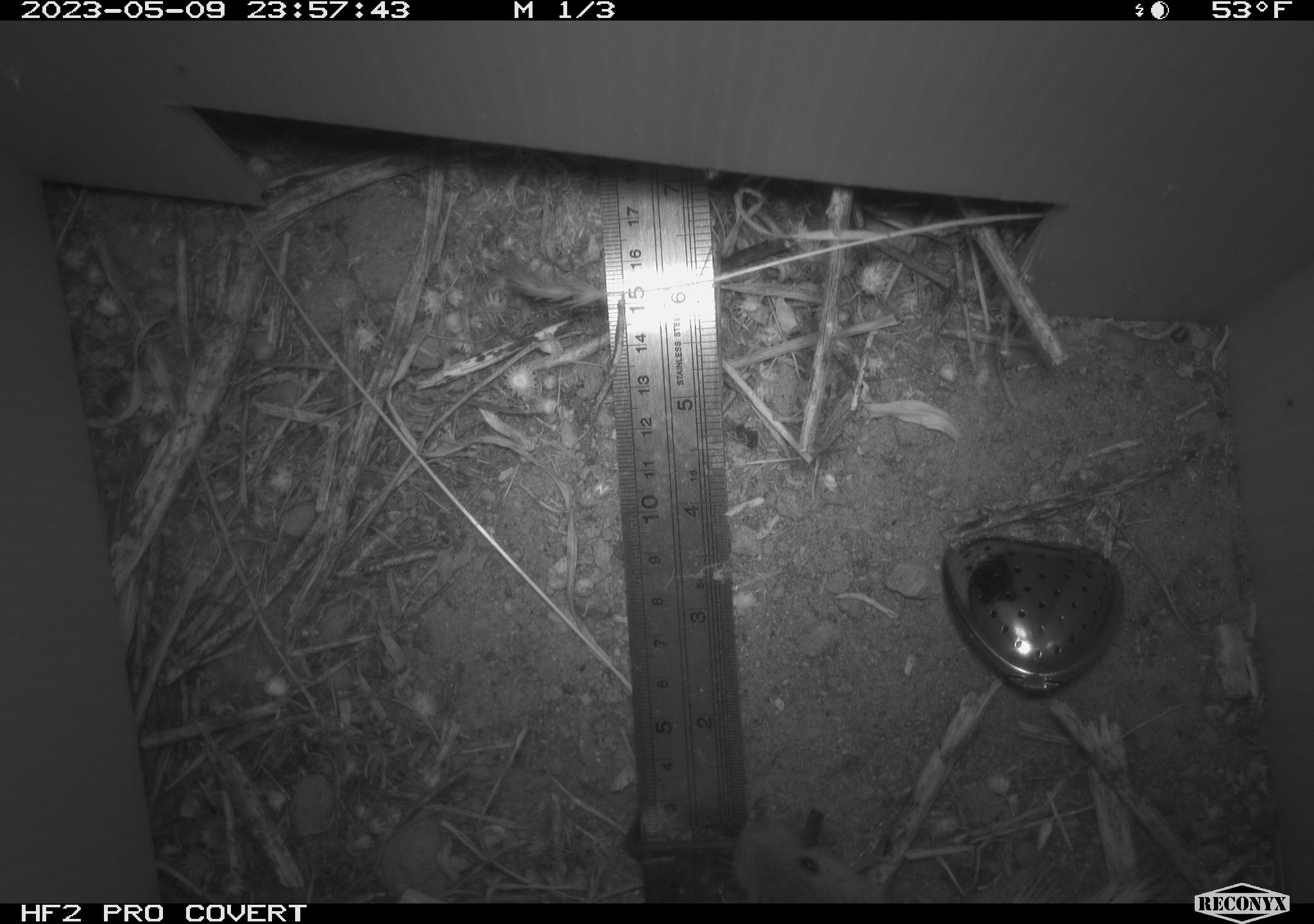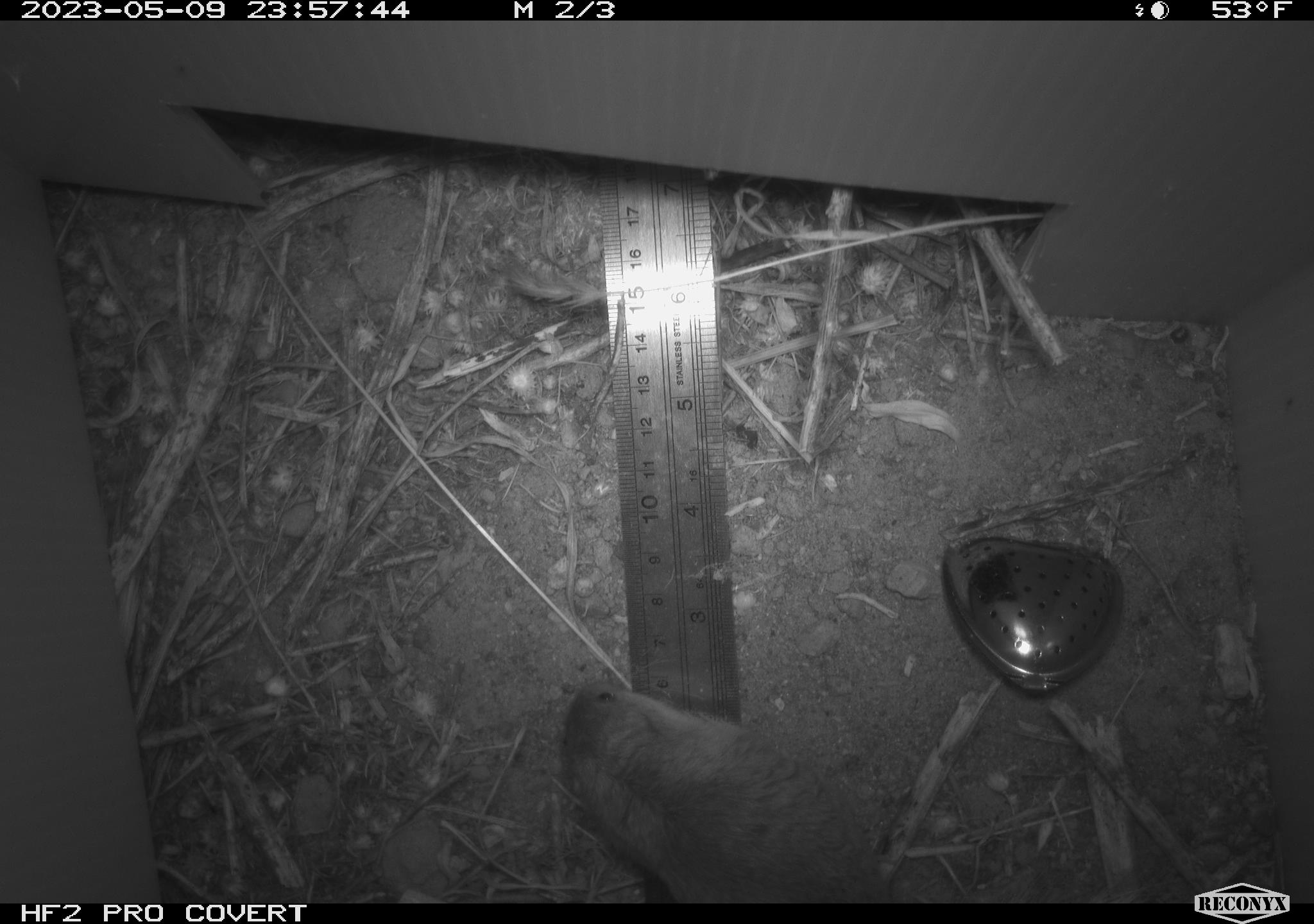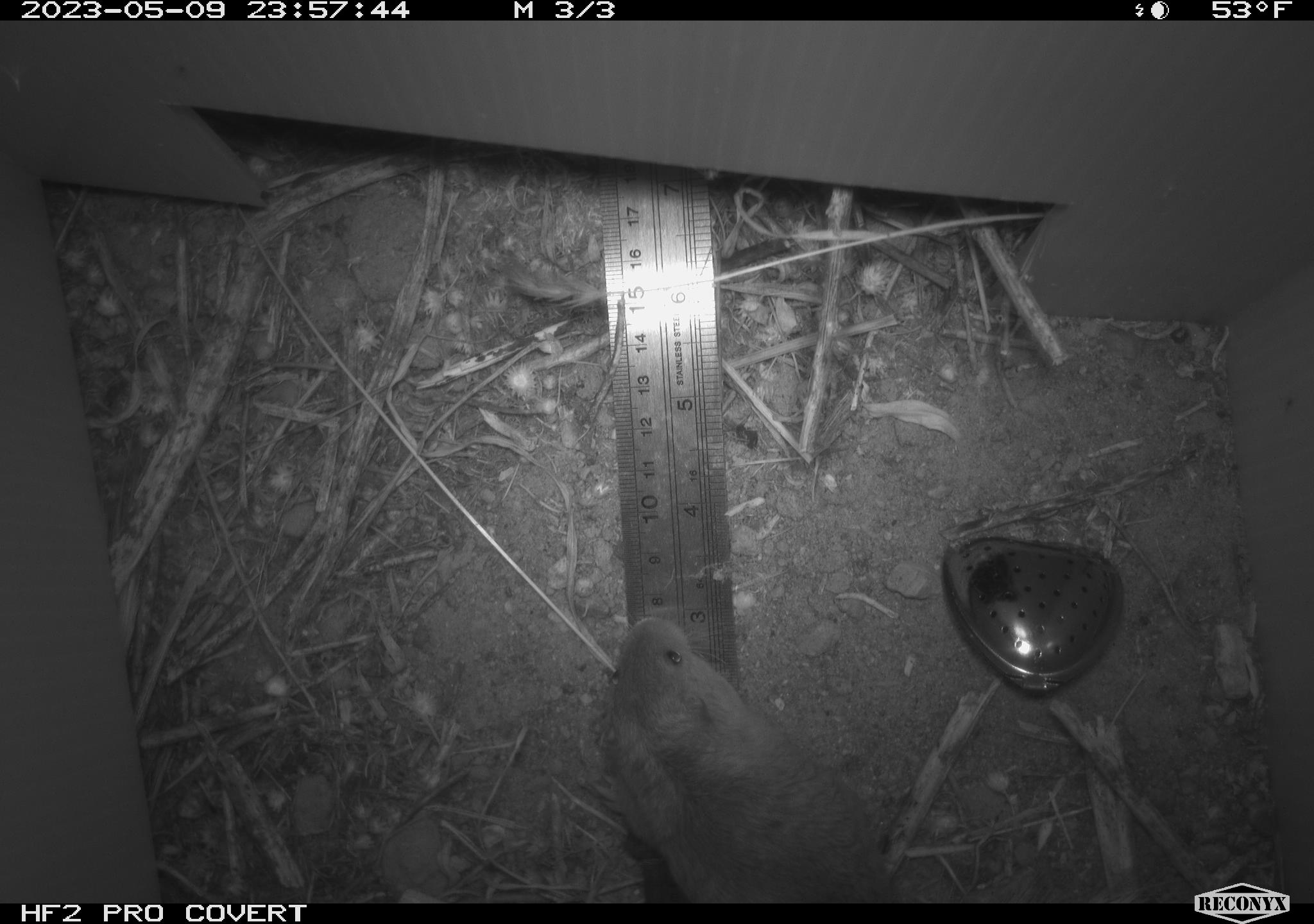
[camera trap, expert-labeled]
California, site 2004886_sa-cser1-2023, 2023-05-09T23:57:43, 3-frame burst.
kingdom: Animalia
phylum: Chordata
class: Mammalia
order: Rodentia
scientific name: Rodentia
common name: rodent